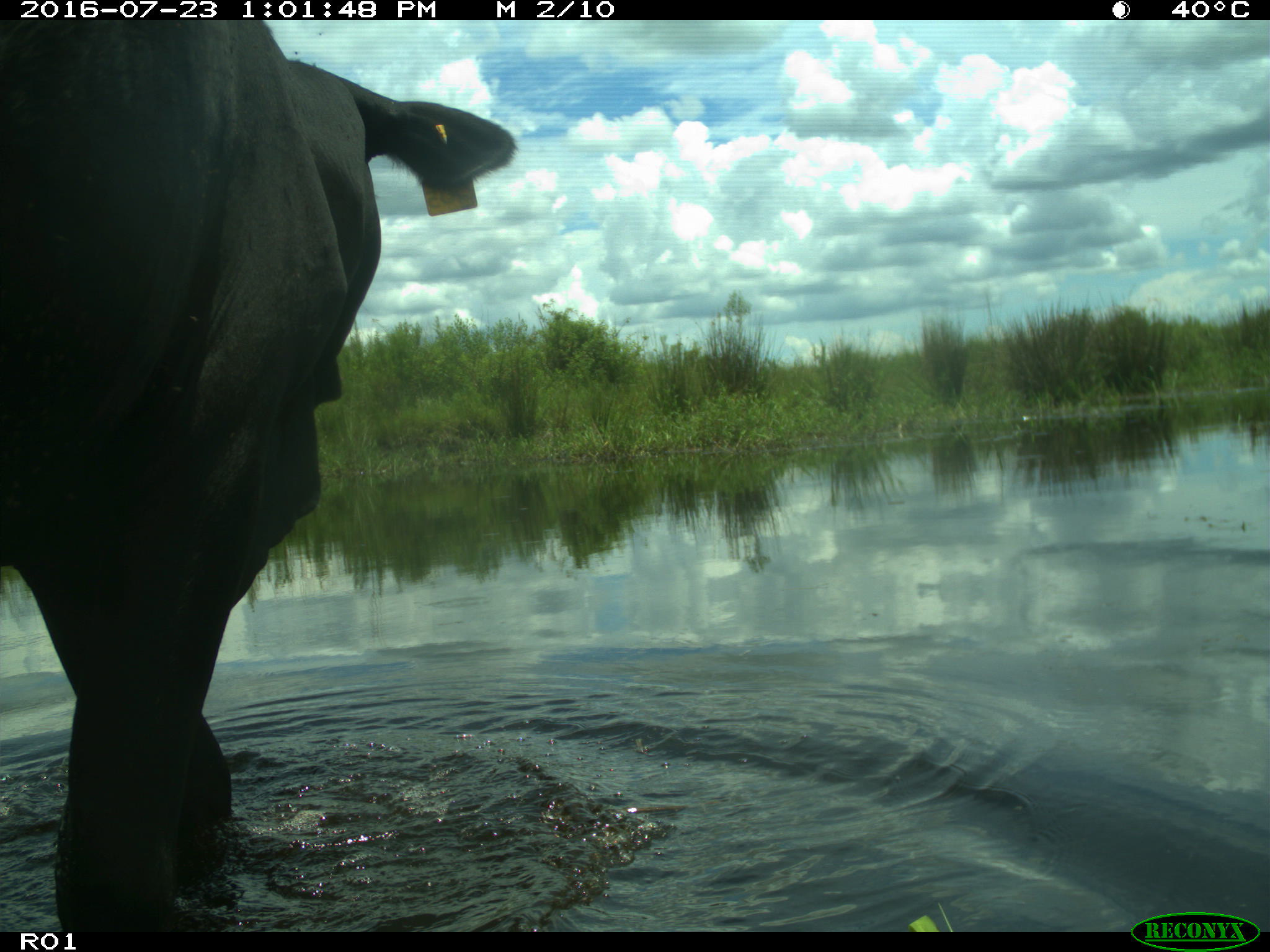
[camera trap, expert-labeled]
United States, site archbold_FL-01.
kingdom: Animalia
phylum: Chordata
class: Mammalia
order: Artiodactyla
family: Bovidae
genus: Bos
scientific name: Bos taurus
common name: domestic cow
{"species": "Bos taurus (domestic cow)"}